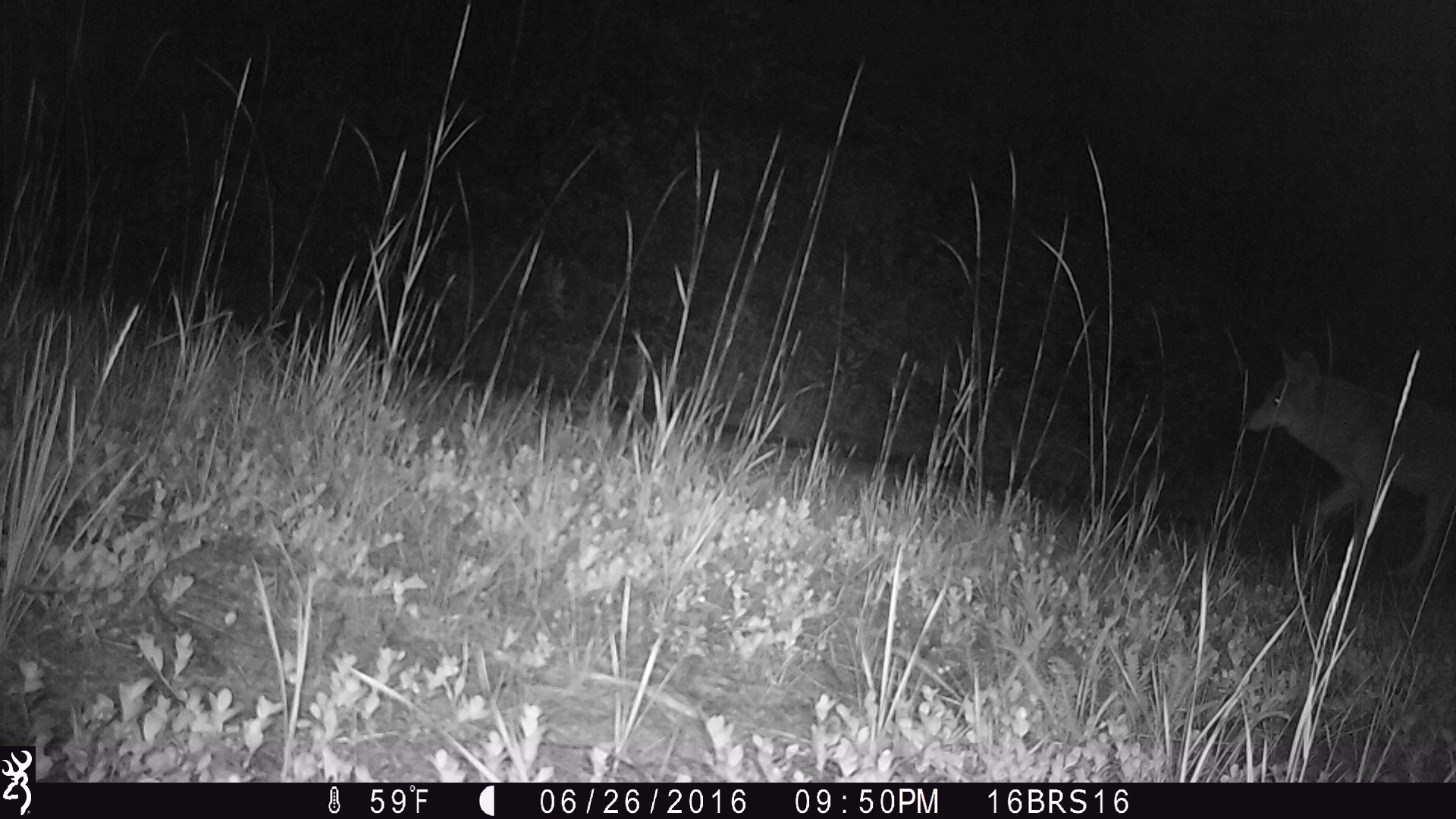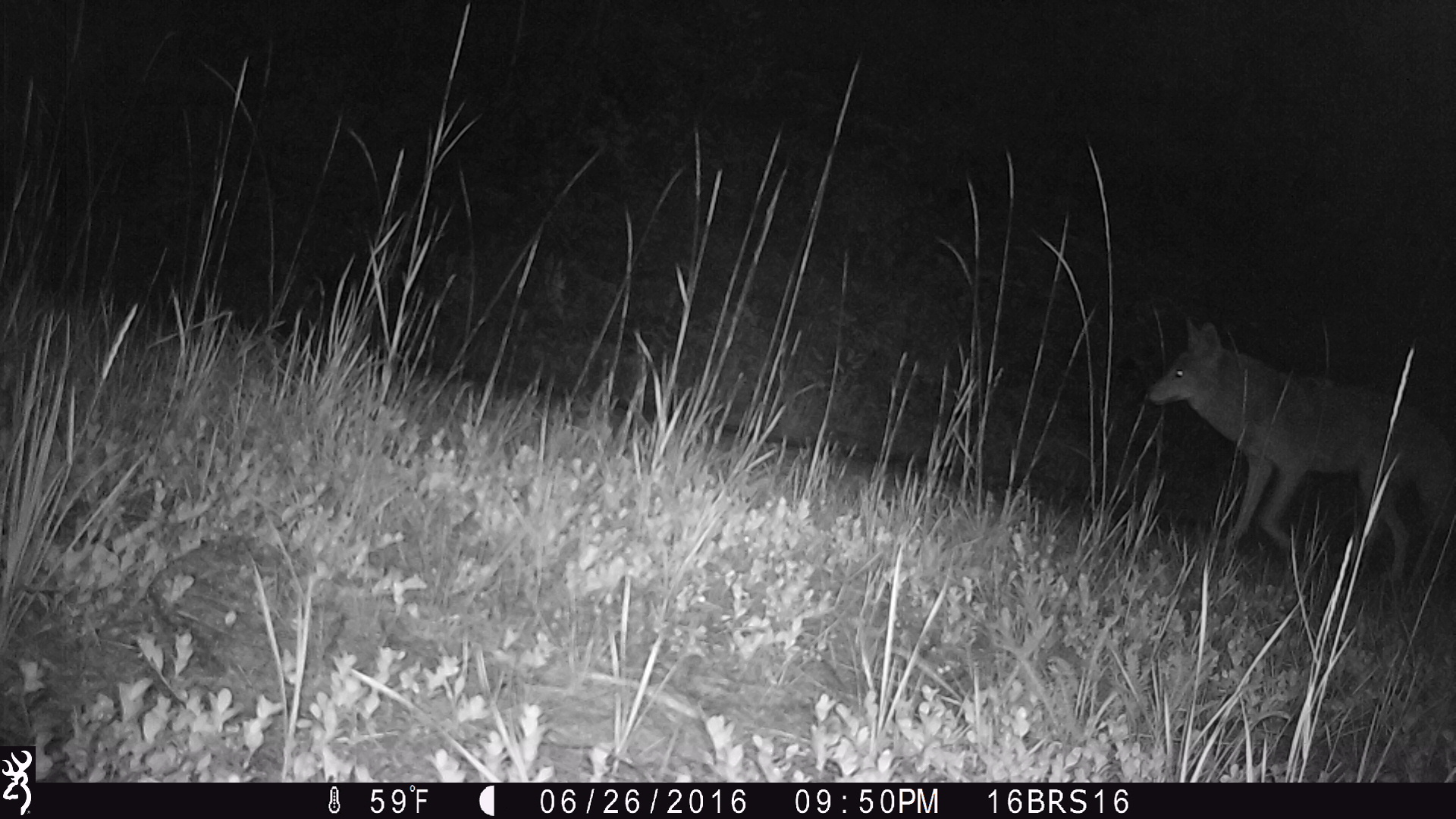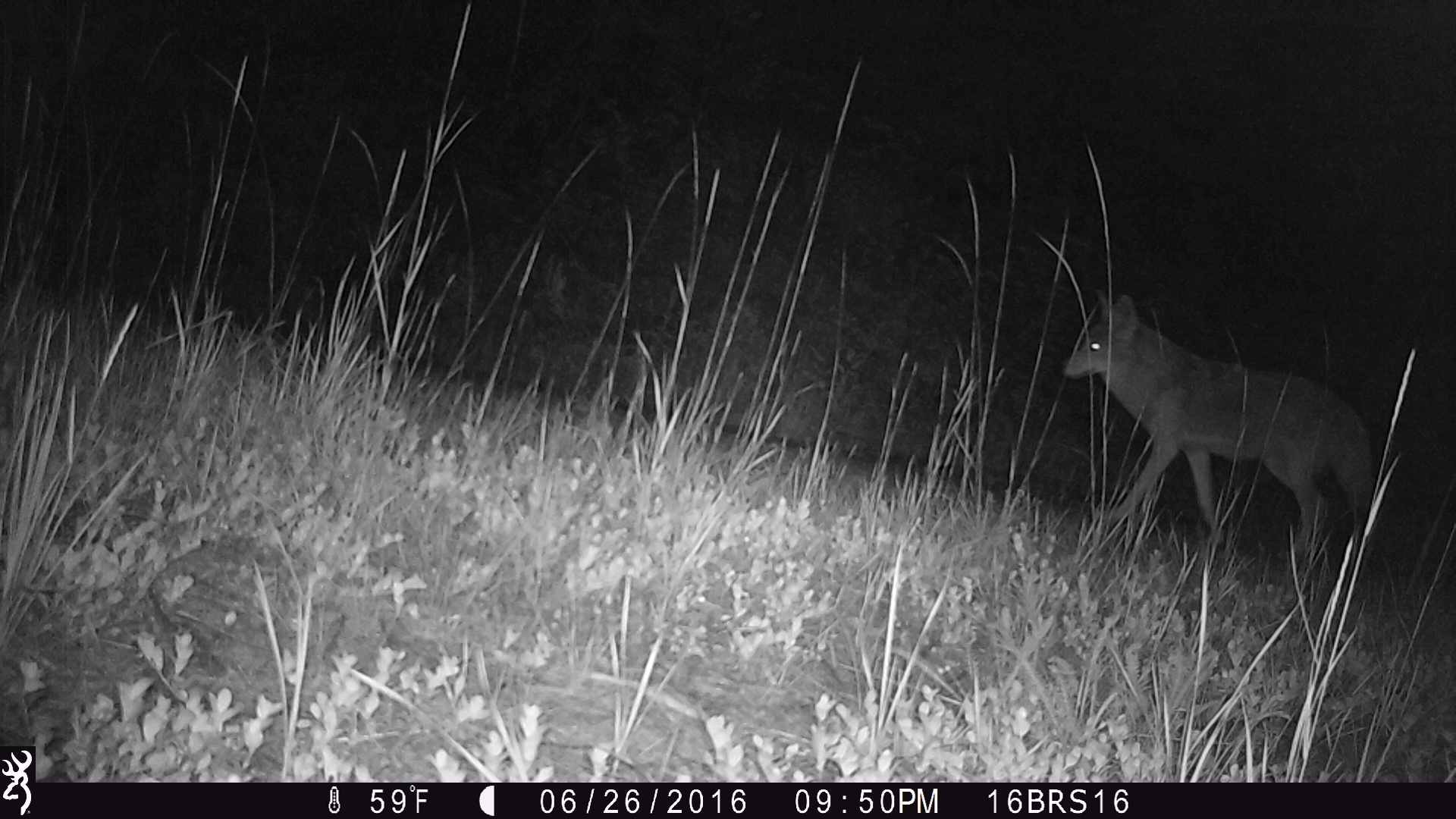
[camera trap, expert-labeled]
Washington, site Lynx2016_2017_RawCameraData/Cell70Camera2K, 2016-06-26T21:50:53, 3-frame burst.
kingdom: Animalia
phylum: Chordata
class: Mammalia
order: Carnivora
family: Canidae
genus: Canis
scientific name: Canis latrans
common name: coyote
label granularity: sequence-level